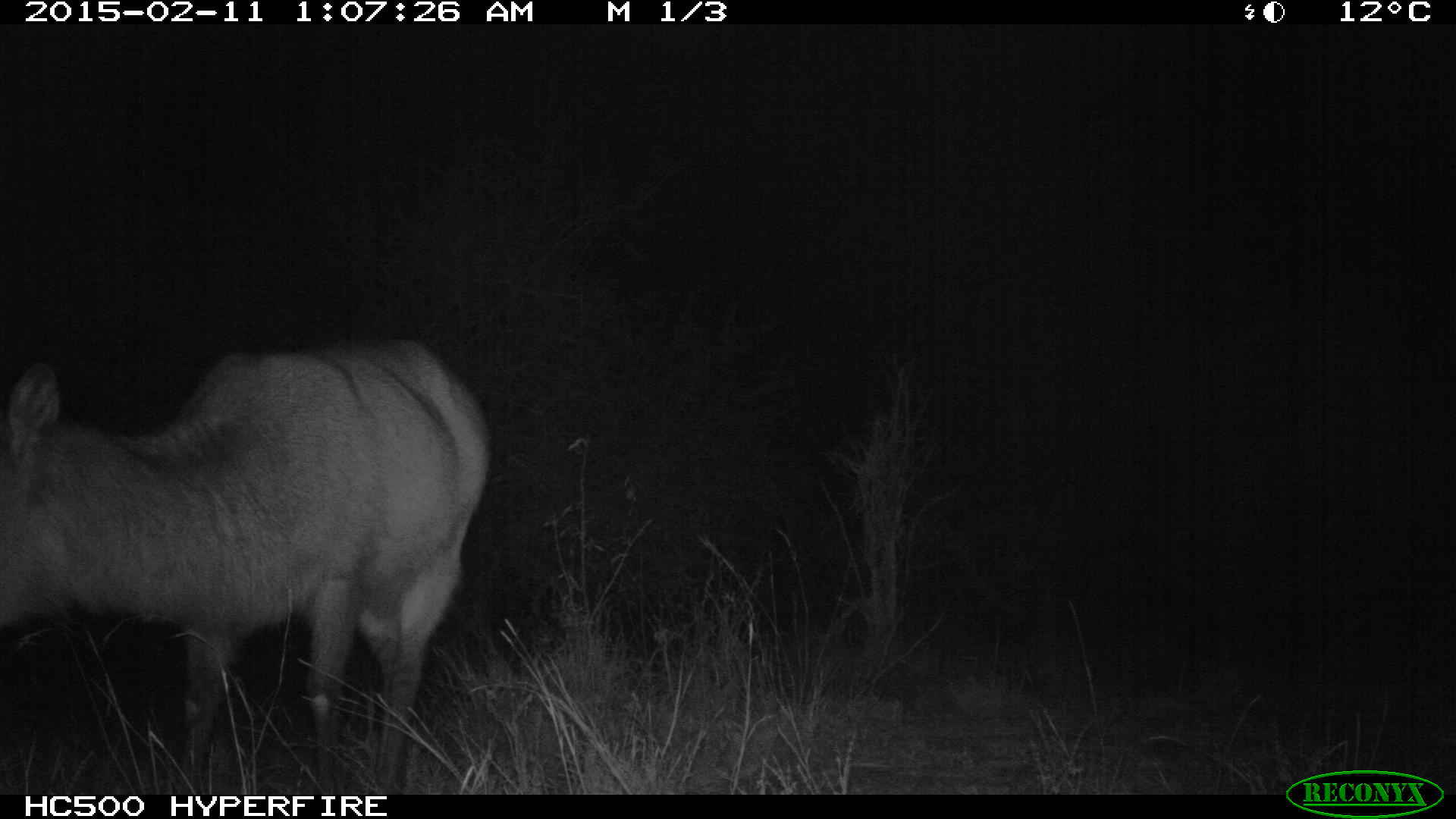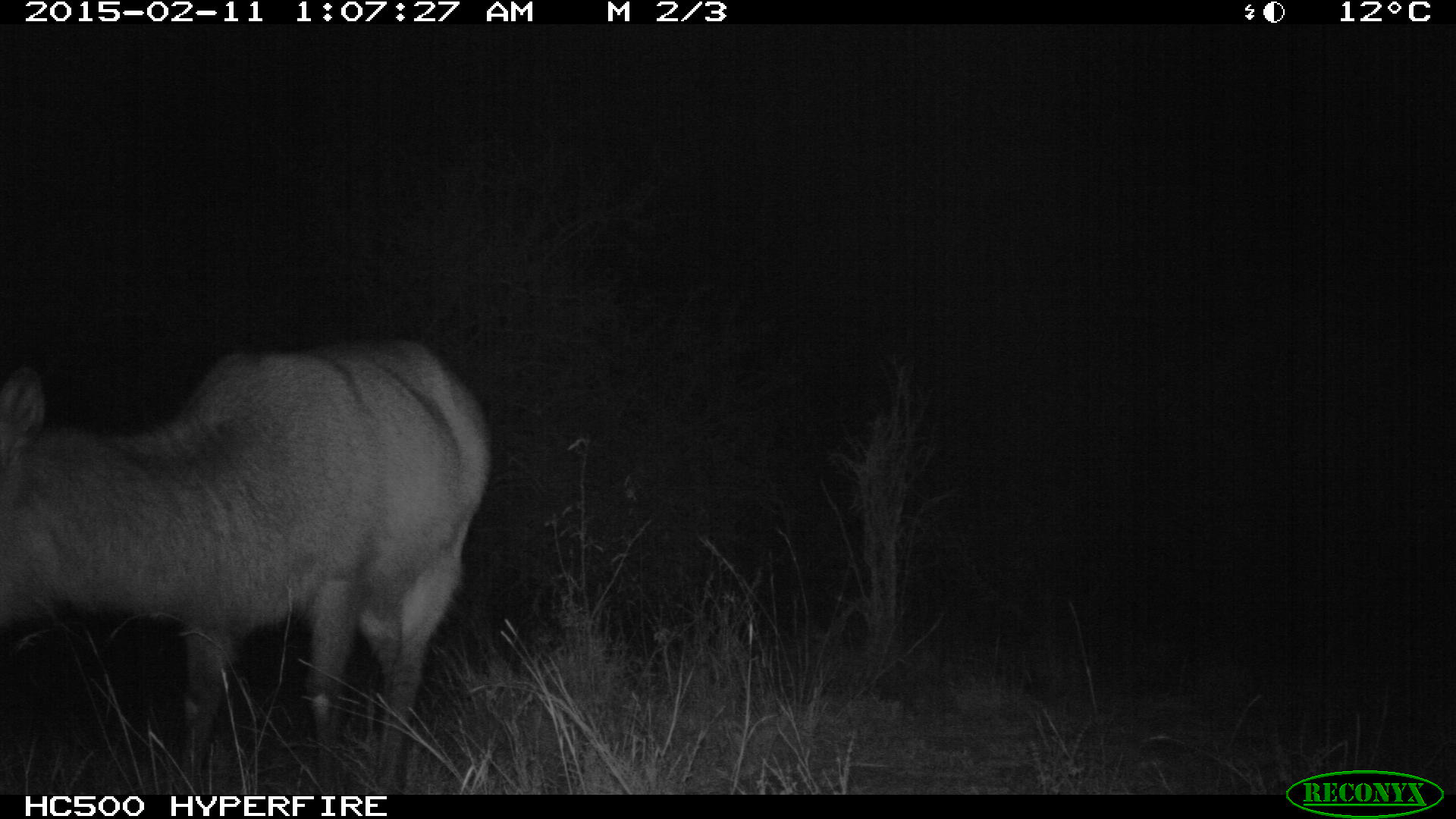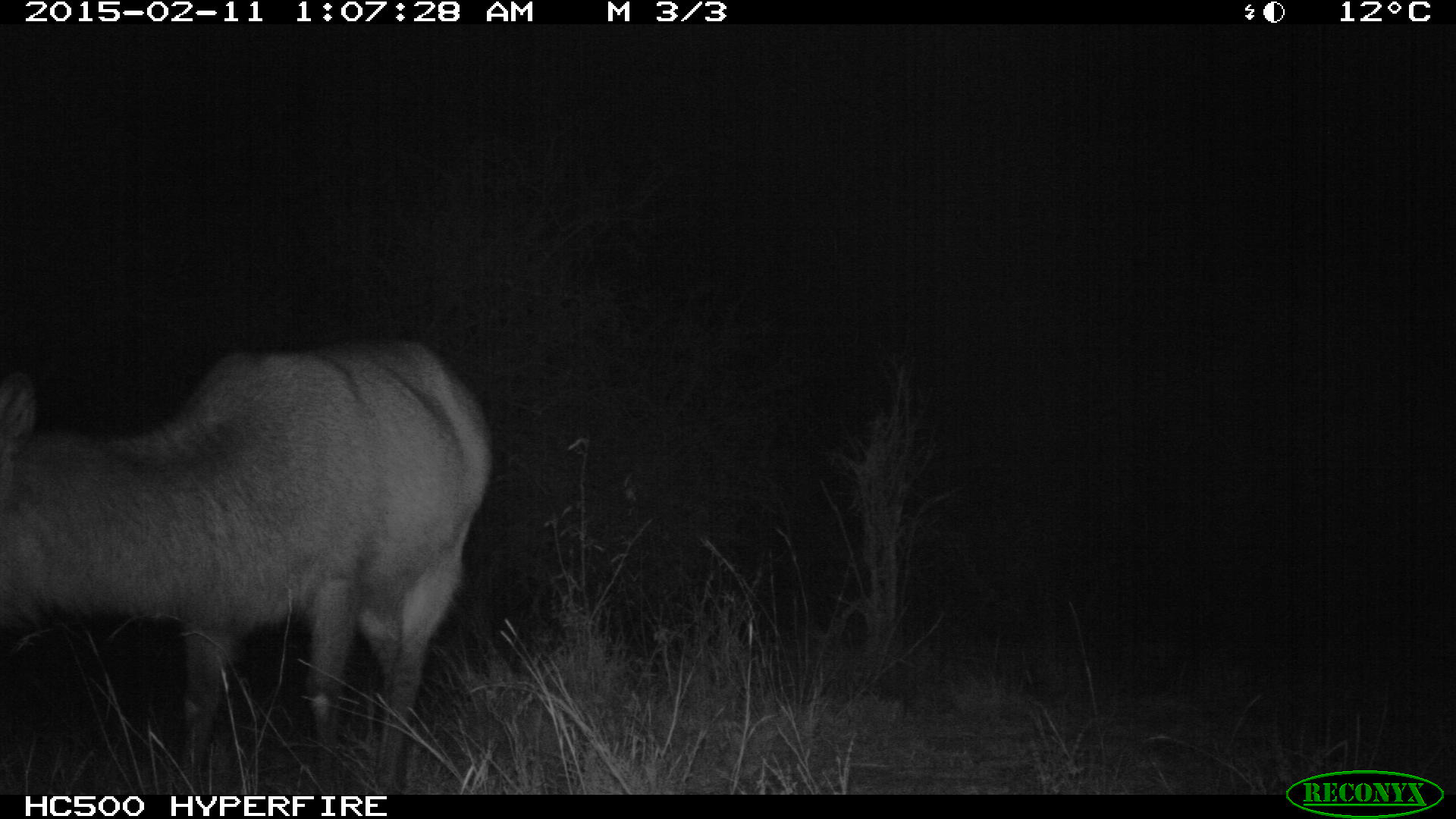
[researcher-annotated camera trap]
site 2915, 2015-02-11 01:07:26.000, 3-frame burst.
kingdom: Animalia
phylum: Chordata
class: Mammalia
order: Artiodactyla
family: Bovidae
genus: Kobus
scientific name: Kobus ellipsiprymnus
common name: waterbuck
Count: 1.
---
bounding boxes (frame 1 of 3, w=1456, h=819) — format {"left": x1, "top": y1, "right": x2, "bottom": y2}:
kobus ellipsiprymnus: {"left": 0, "top": 334, "right": 489, "bottom": 787}